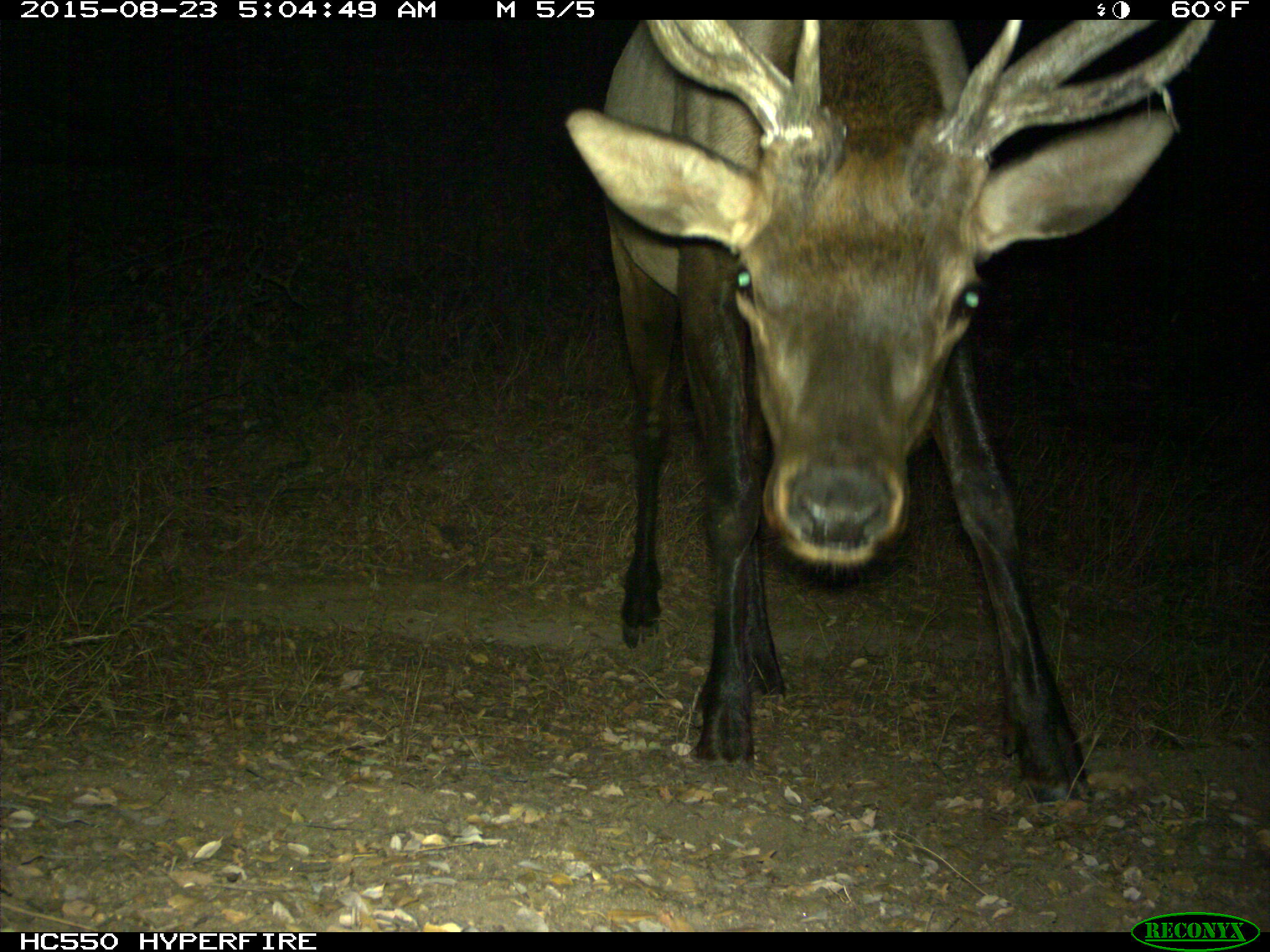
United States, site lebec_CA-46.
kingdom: Animalia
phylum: Chordata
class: Mammalia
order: Artiodactyla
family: Cervidae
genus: Cervus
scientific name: Cervus canadensis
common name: elk